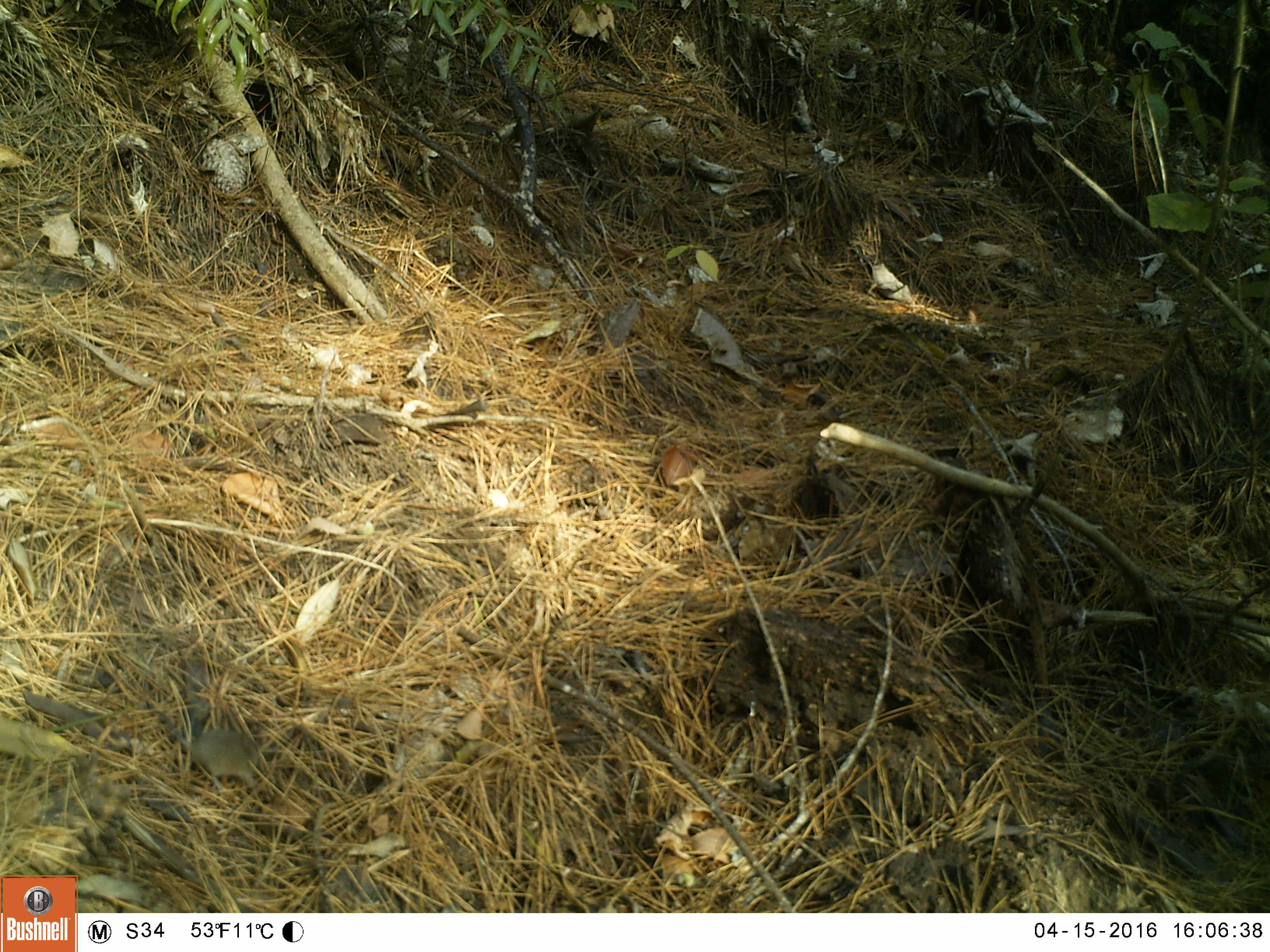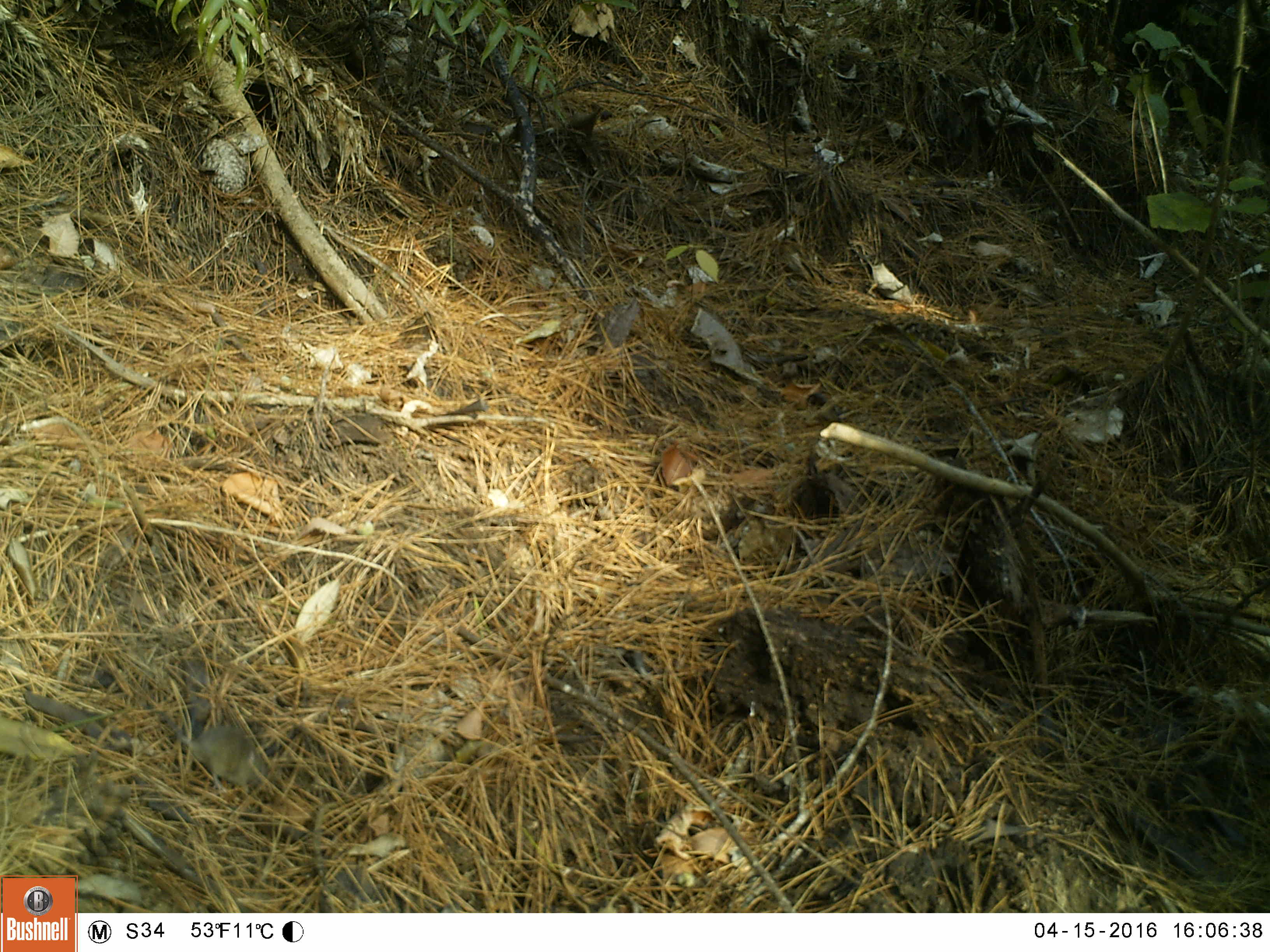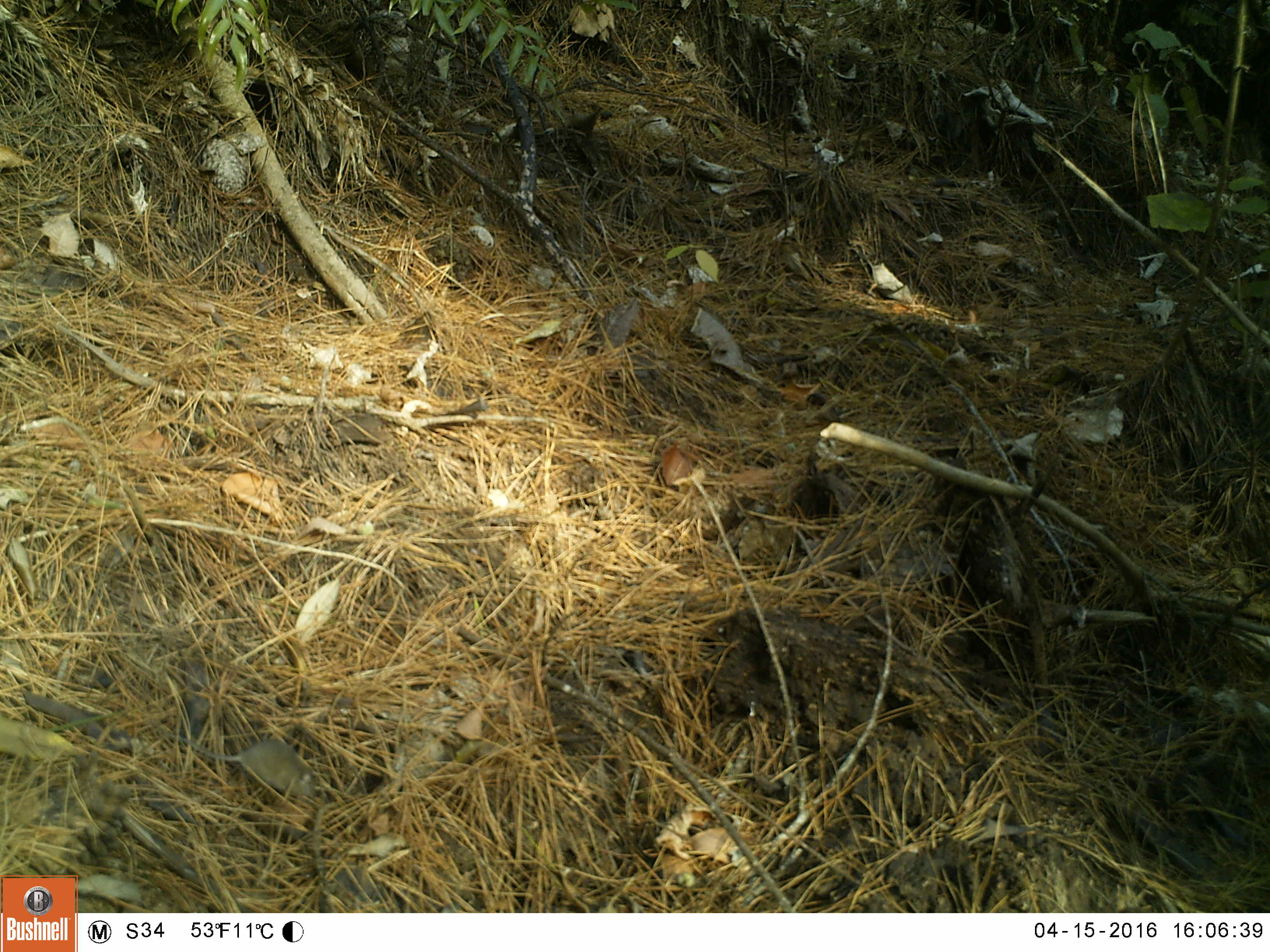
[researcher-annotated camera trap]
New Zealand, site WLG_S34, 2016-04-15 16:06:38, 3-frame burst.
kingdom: Animalia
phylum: Chordata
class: Mammalia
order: Rodentia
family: Muridae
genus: Mus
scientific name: Mus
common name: mouse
Mouse (Mus).